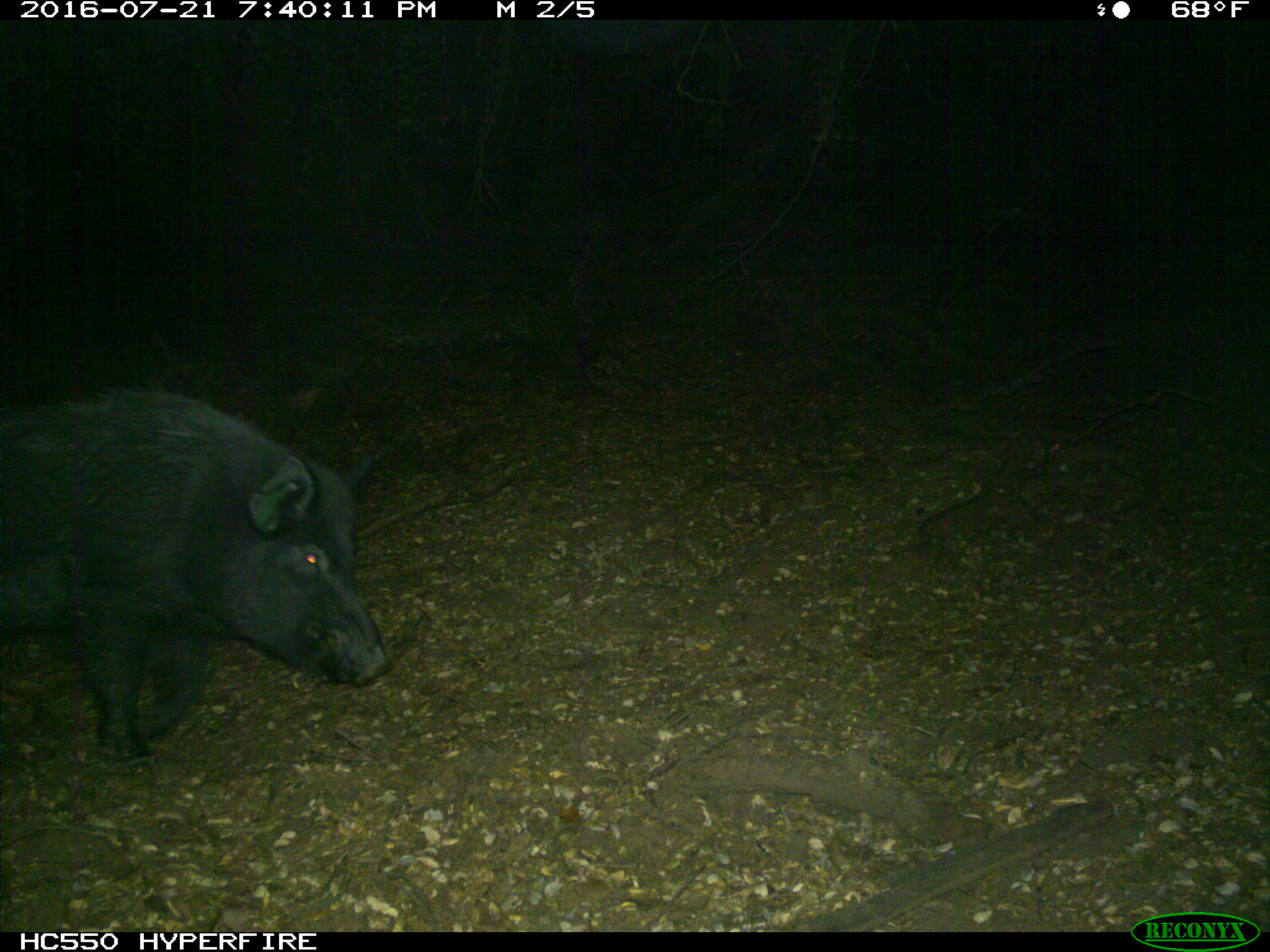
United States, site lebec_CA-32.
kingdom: Animalia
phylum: Chordata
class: Mammalia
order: Artiodactyla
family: Suidae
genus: Sus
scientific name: Sus scrofa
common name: wild boar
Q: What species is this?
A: Sus scrofa (wild boar).